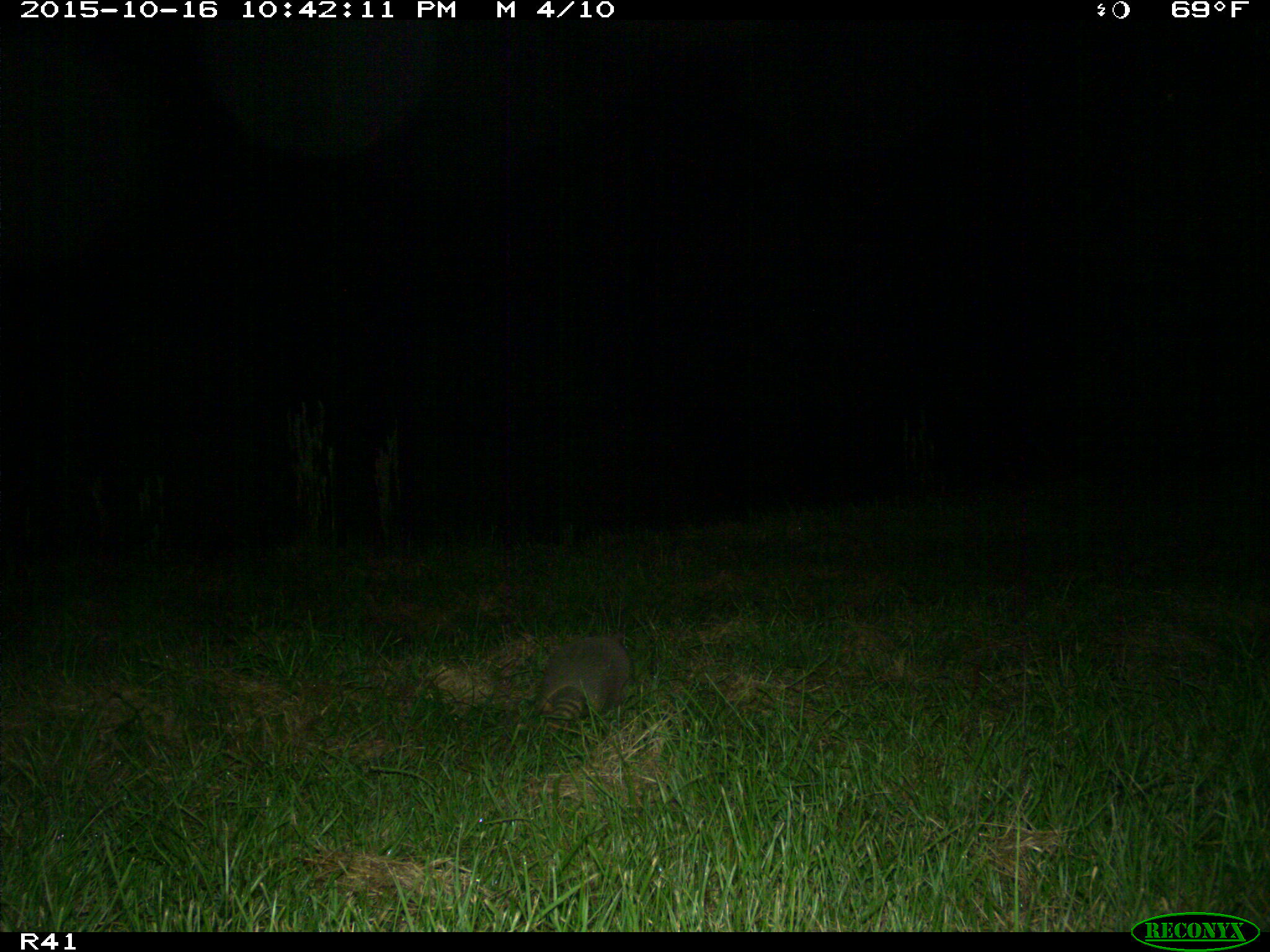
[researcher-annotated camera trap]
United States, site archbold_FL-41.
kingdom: Animalia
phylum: Chordata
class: Mammalia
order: Cingulata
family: Dasypodidae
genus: Dasypus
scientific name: Dasypus novemcinctus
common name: nine-banded armadillo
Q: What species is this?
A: Dasypus novemcinctus (nine-banded armadillo).